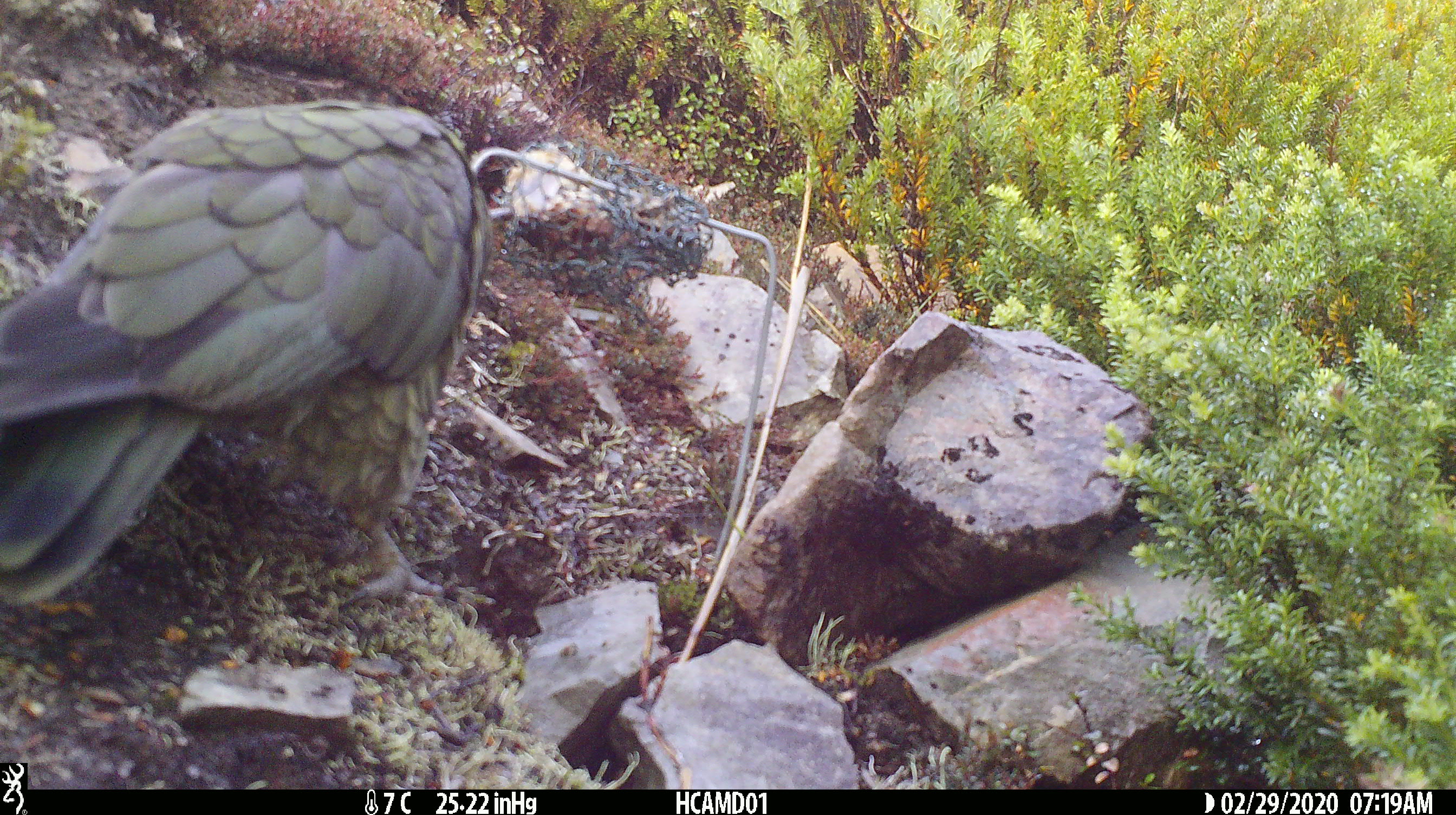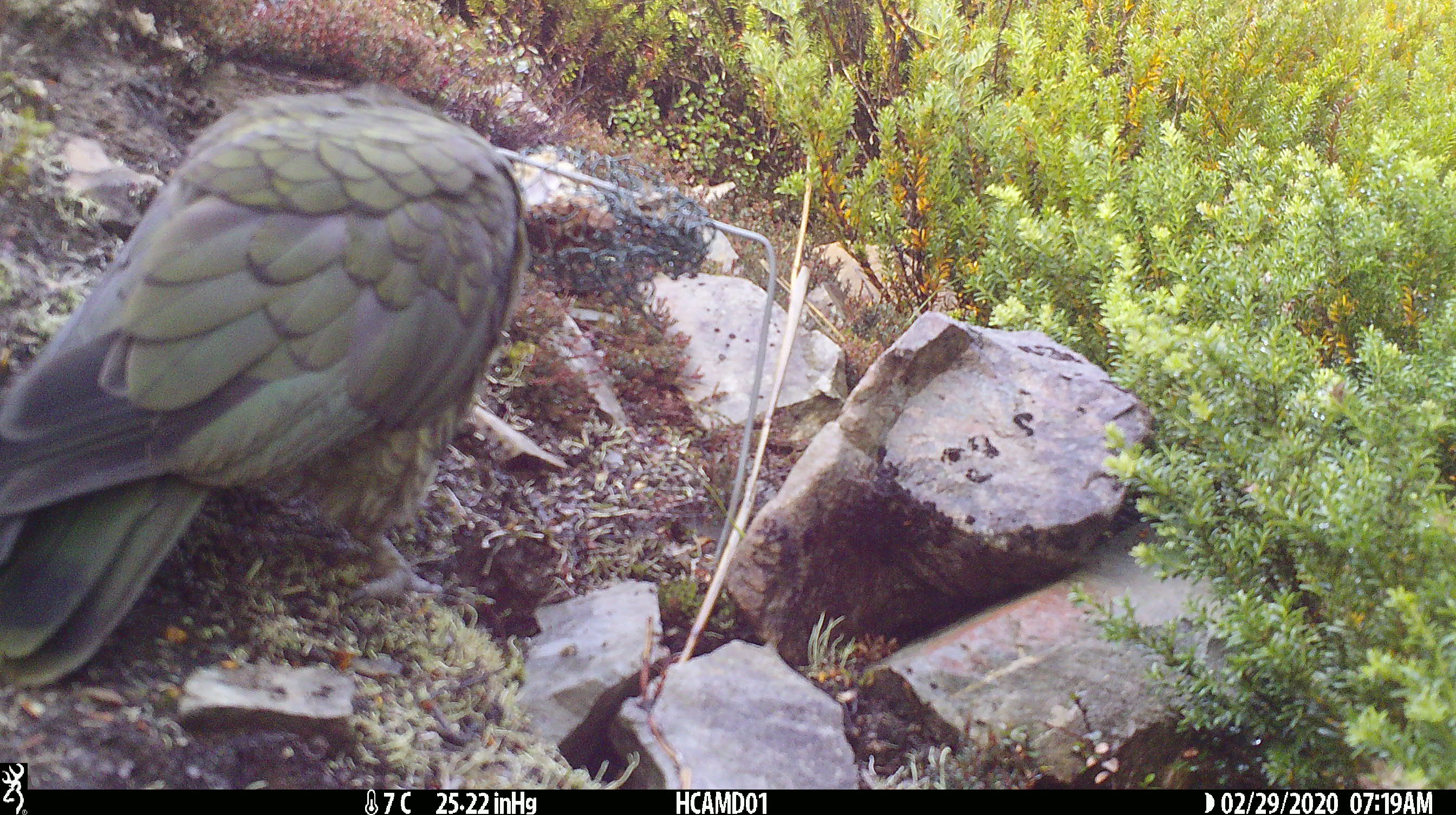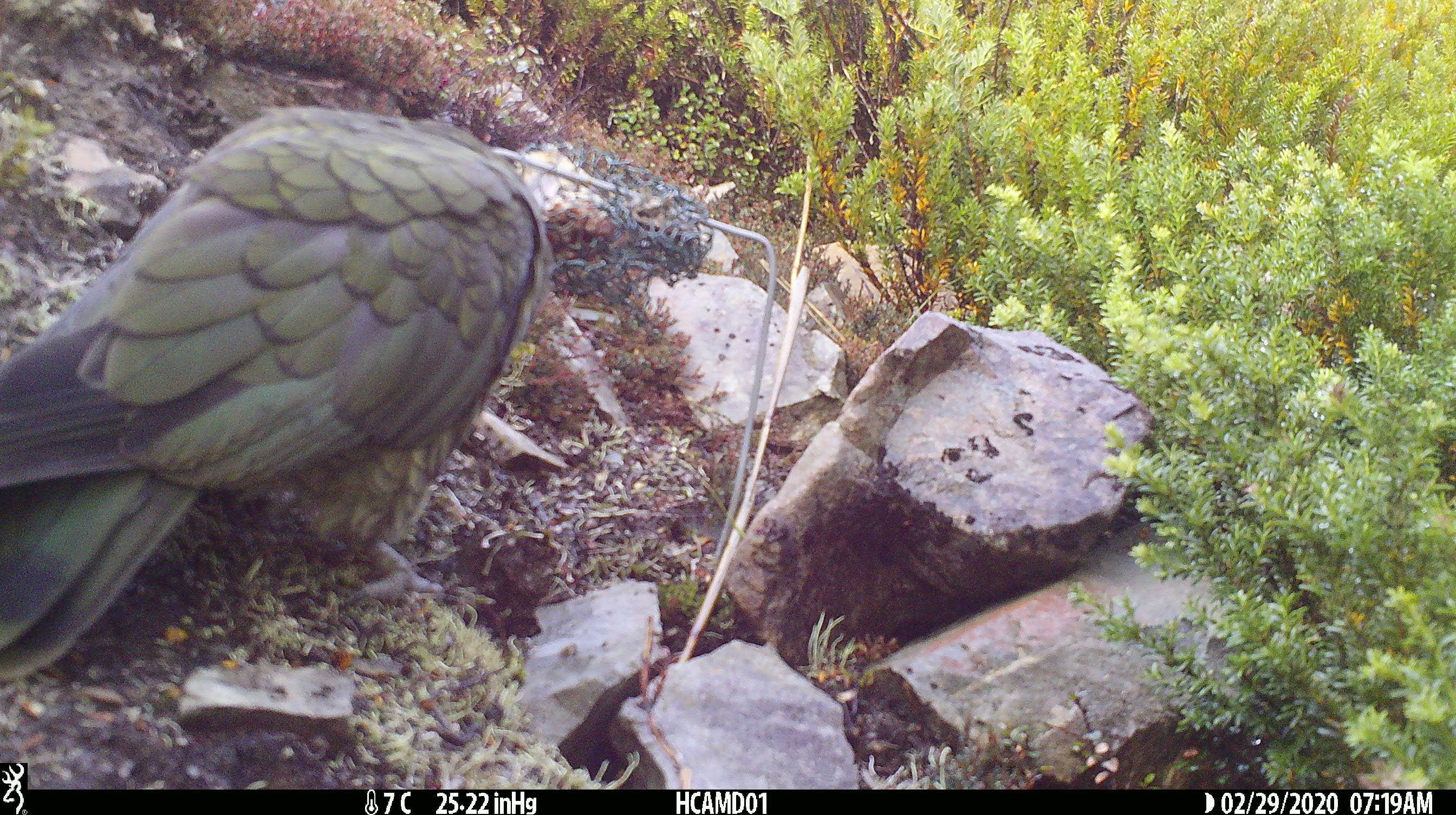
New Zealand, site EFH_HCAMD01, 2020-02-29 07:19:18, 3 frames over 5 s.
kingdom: Animalia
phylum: Chordata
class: Aves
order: Psittaciformes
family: Strigopidae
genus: Nestor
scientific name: Nestor notabilis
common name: kea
Kea (Nestor notabilis).